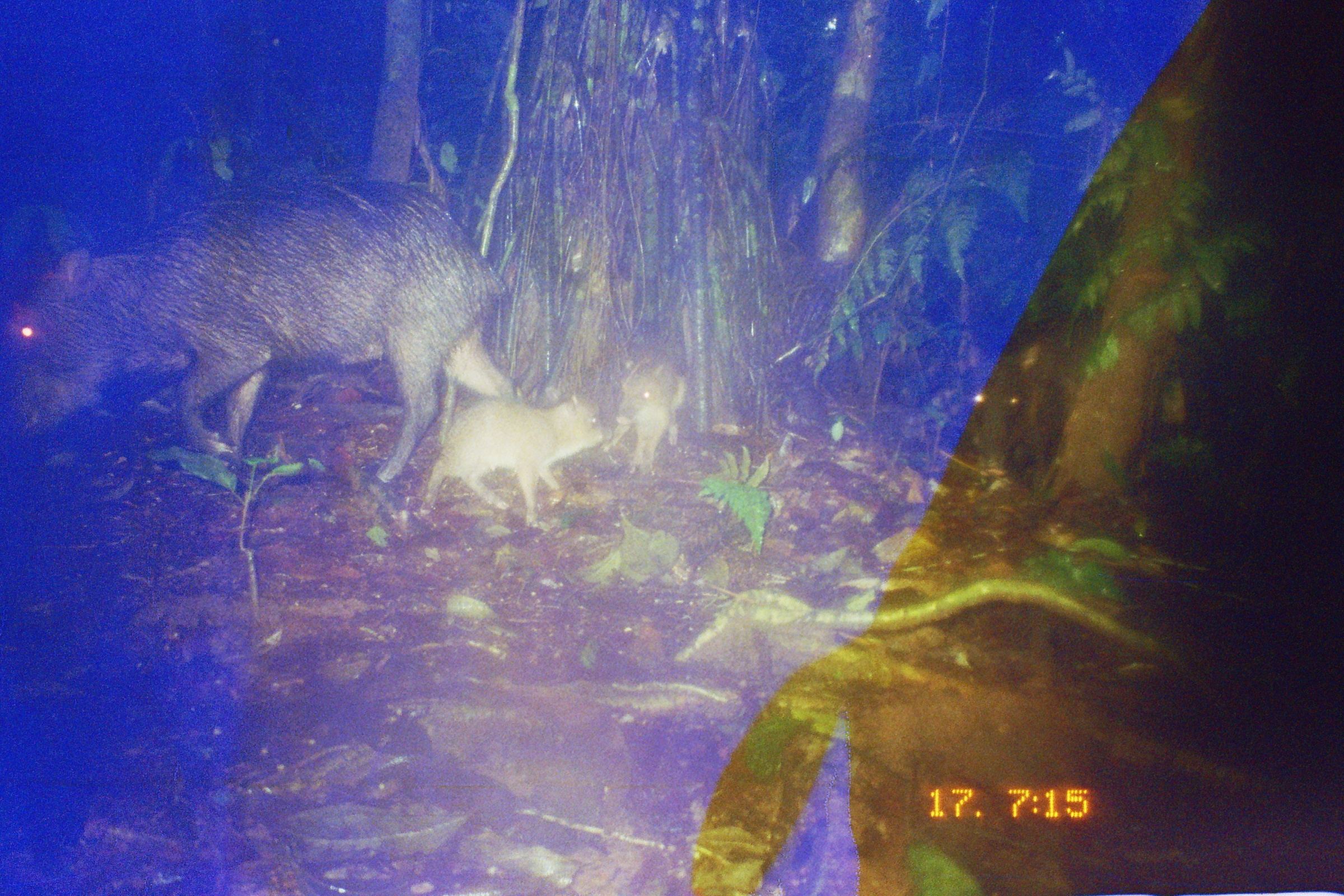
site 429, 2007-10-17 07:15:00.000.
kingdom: Animalia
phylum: Chordata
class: Mammalia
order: Artiodactyla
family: Tayassuidae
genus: Tayassu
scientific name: Tayassu pecari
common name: white-lipped peccary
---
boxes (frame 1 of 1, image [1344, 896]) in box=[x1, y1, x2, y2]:
tayassu pecari: box=[0, 180, 520, 484]; box=[421, 391, 614, 531]; box=[600, 350, 687, 476]